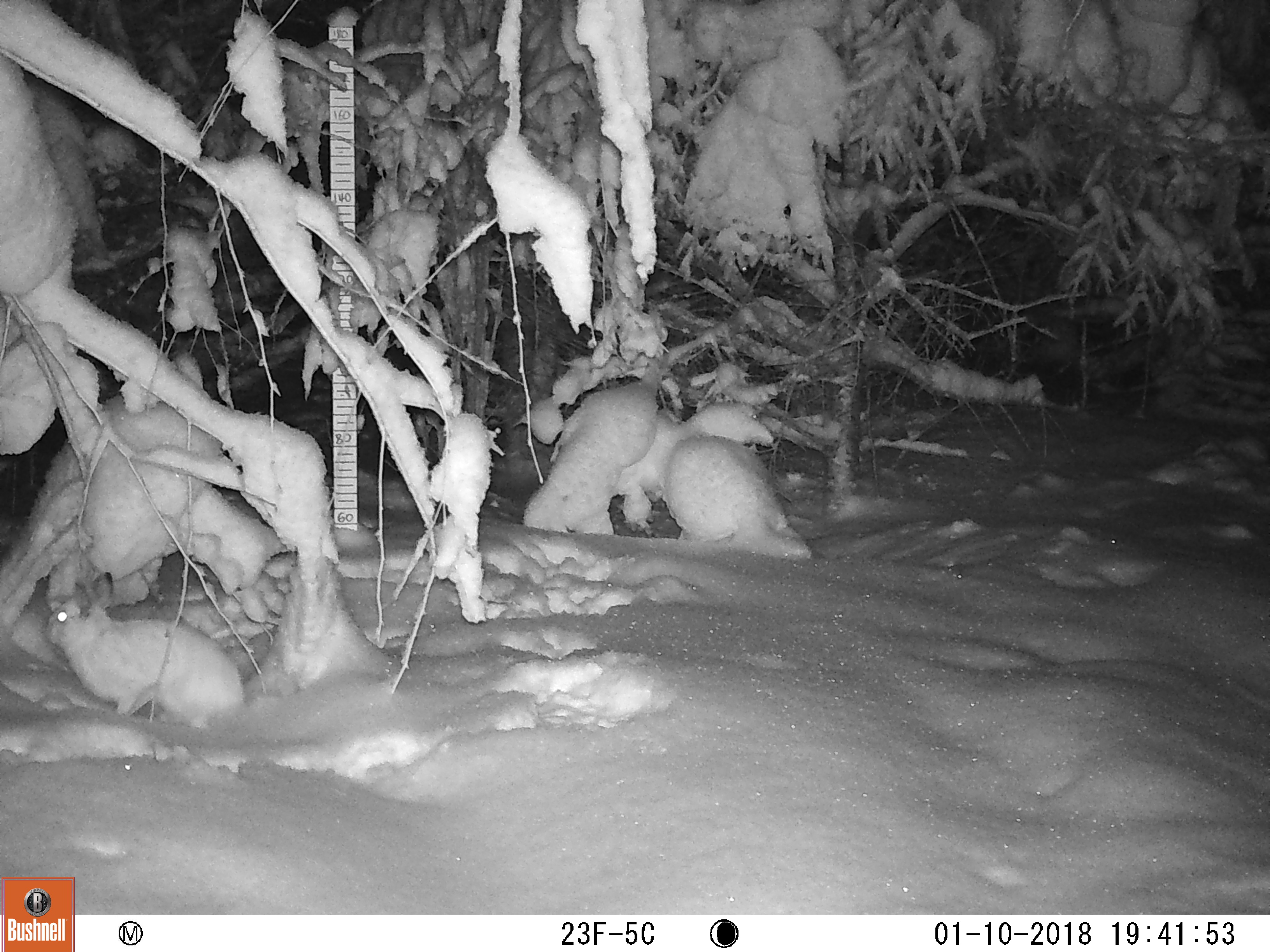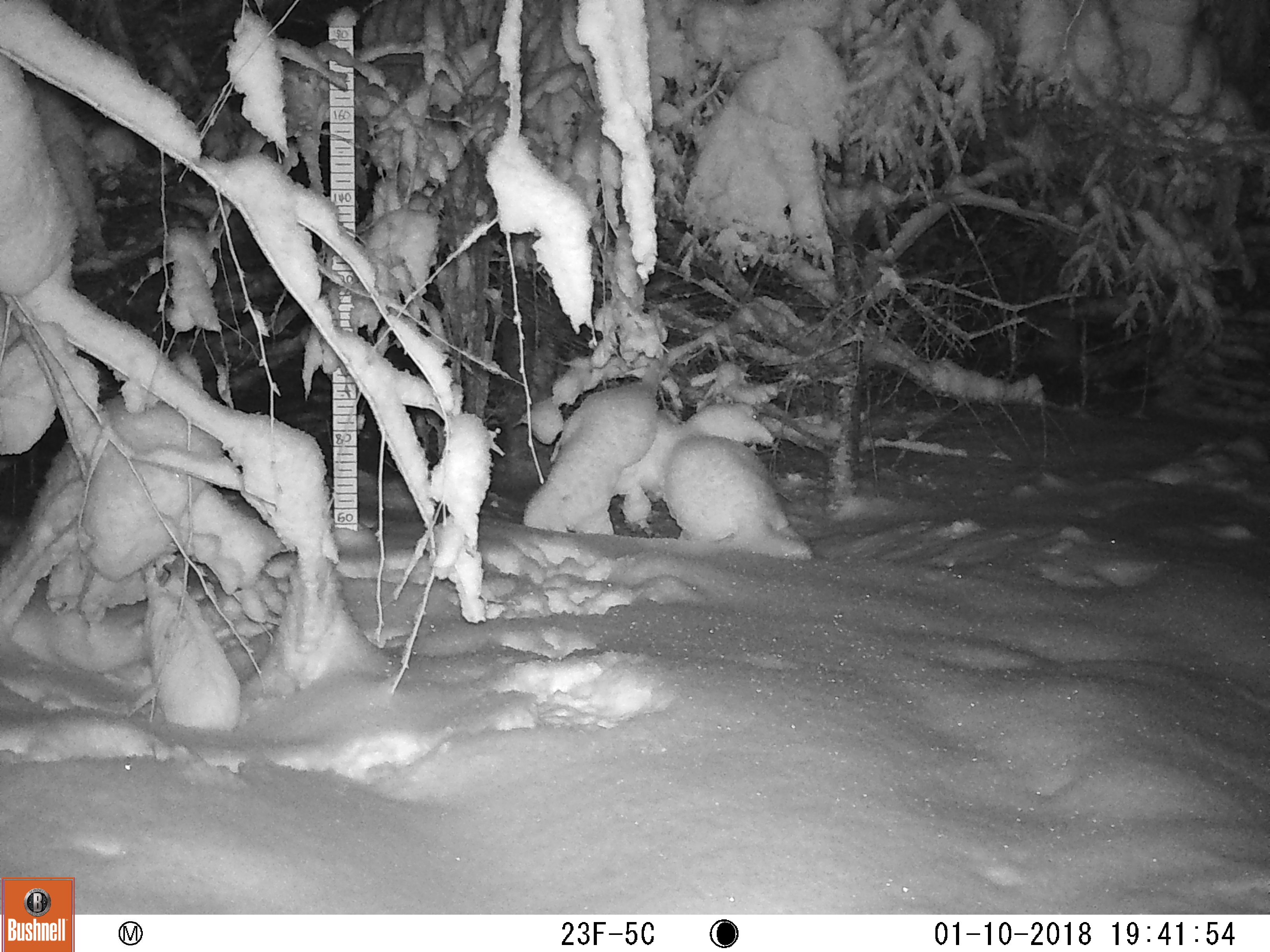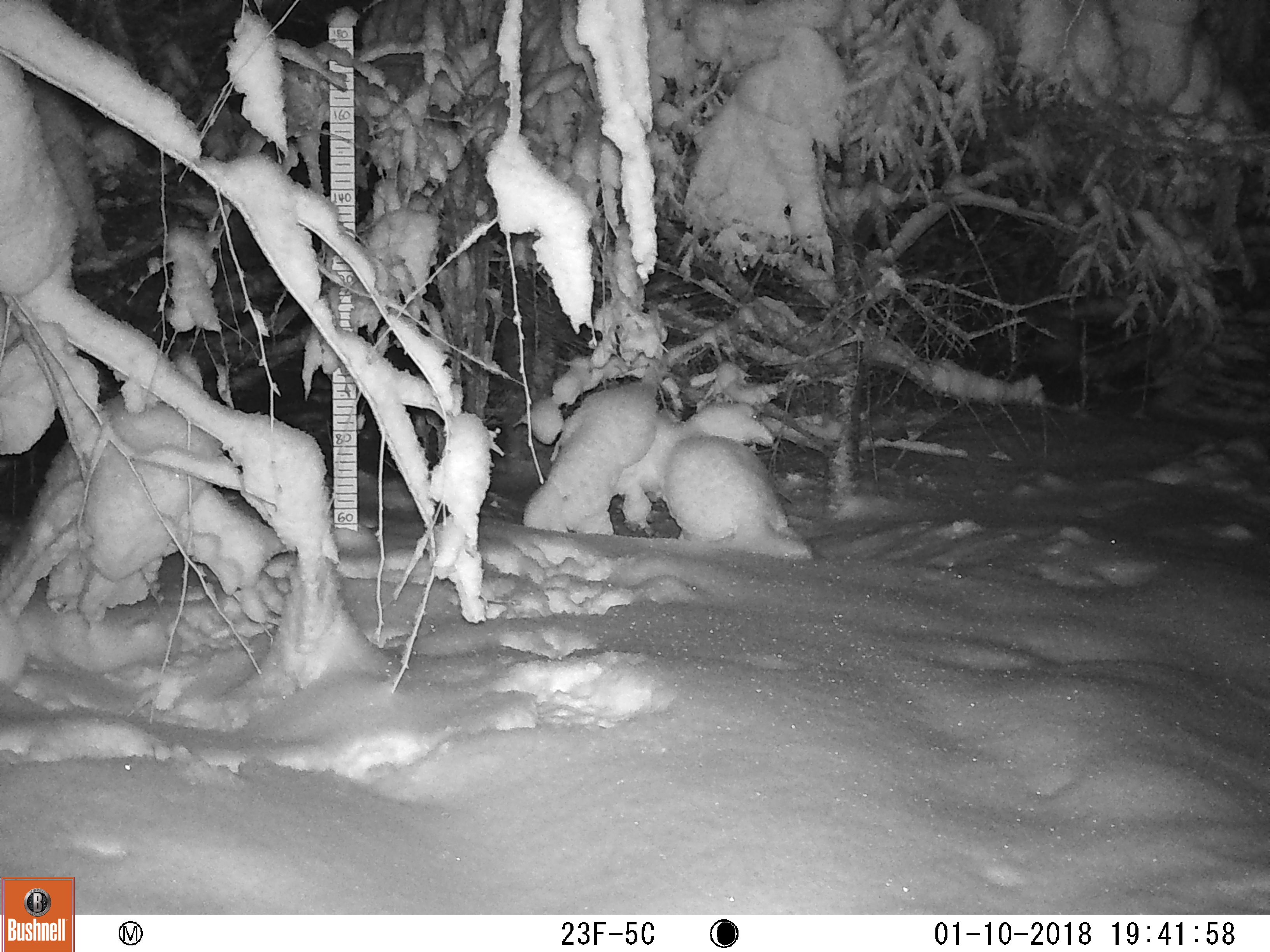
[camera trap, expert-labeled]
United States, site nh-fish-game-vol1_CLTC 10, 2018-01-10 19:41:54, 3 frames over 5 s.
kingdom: Animalia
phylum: Chordata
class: Mammalia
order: Lagomorpha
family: Leporidae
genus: Lepus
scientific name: Lepus americanus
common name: snowshoe hare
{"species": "snowshoe hare (Lepus americanus)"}